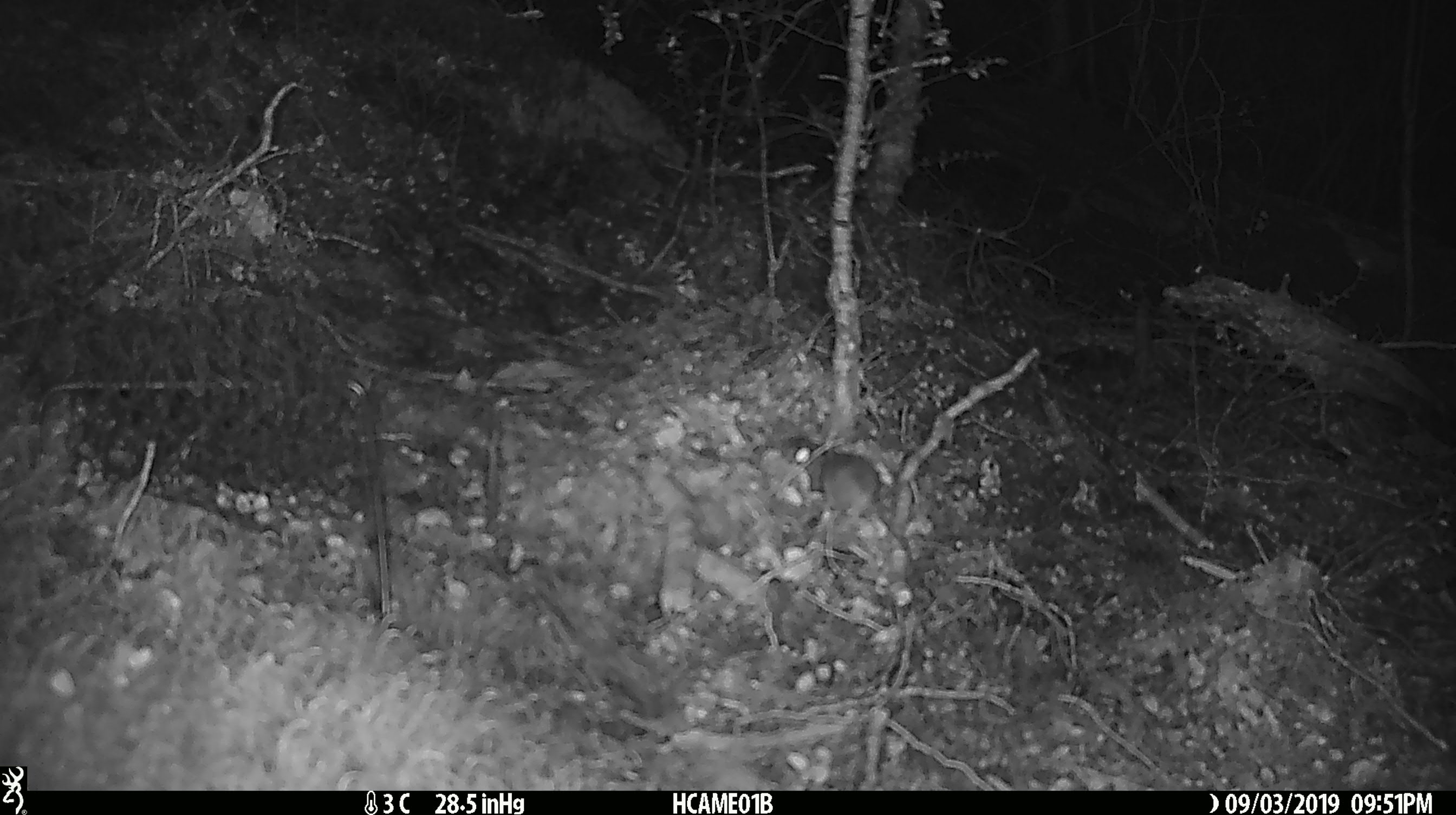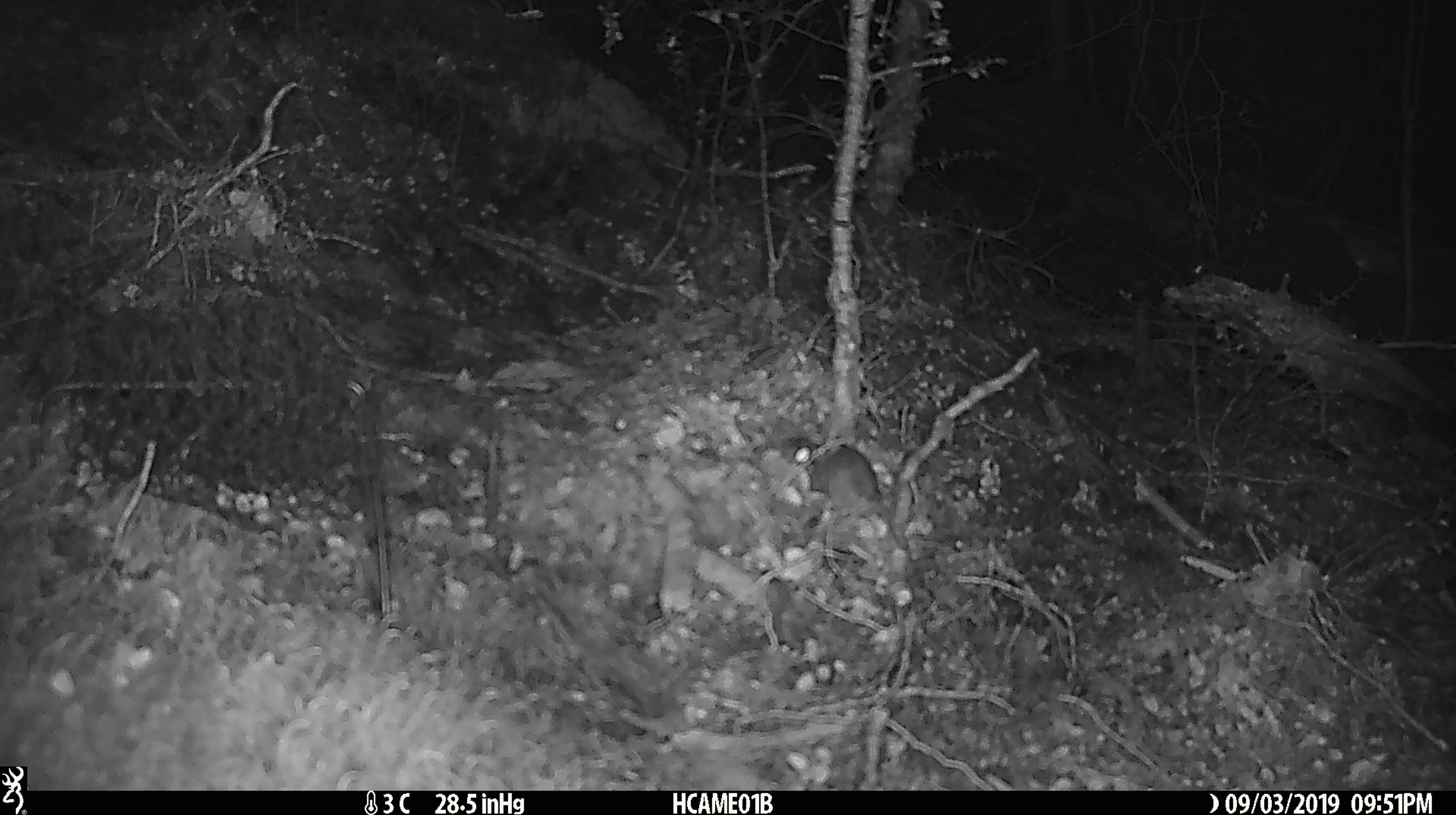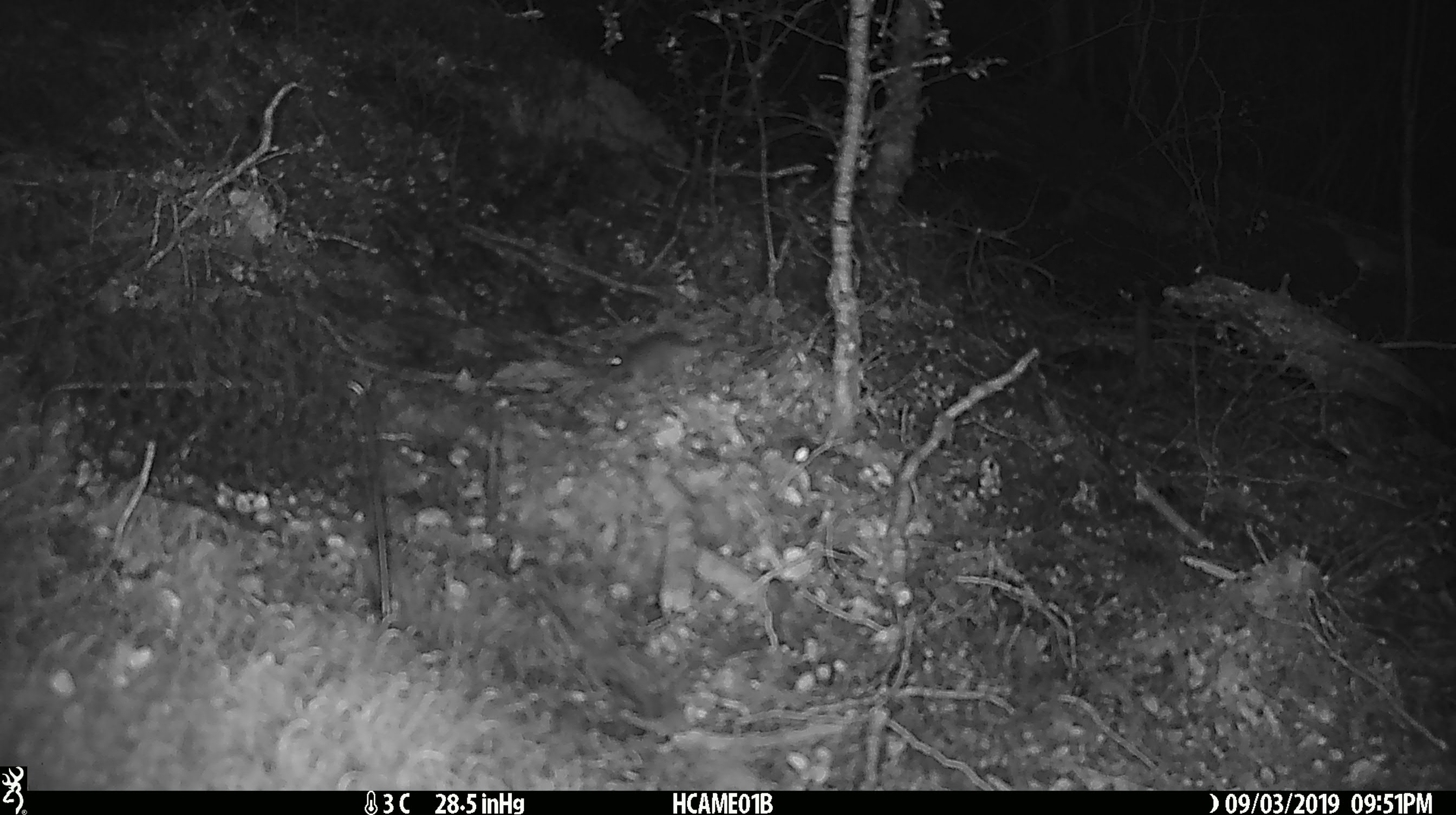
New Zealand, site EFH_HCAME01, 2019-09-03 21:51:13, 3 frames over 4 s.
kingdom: Animalia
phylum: Chordata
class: Mammalia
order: Rodentia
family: Muridae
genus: Mus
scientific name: Mus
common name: mouse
Mouse (Mus).